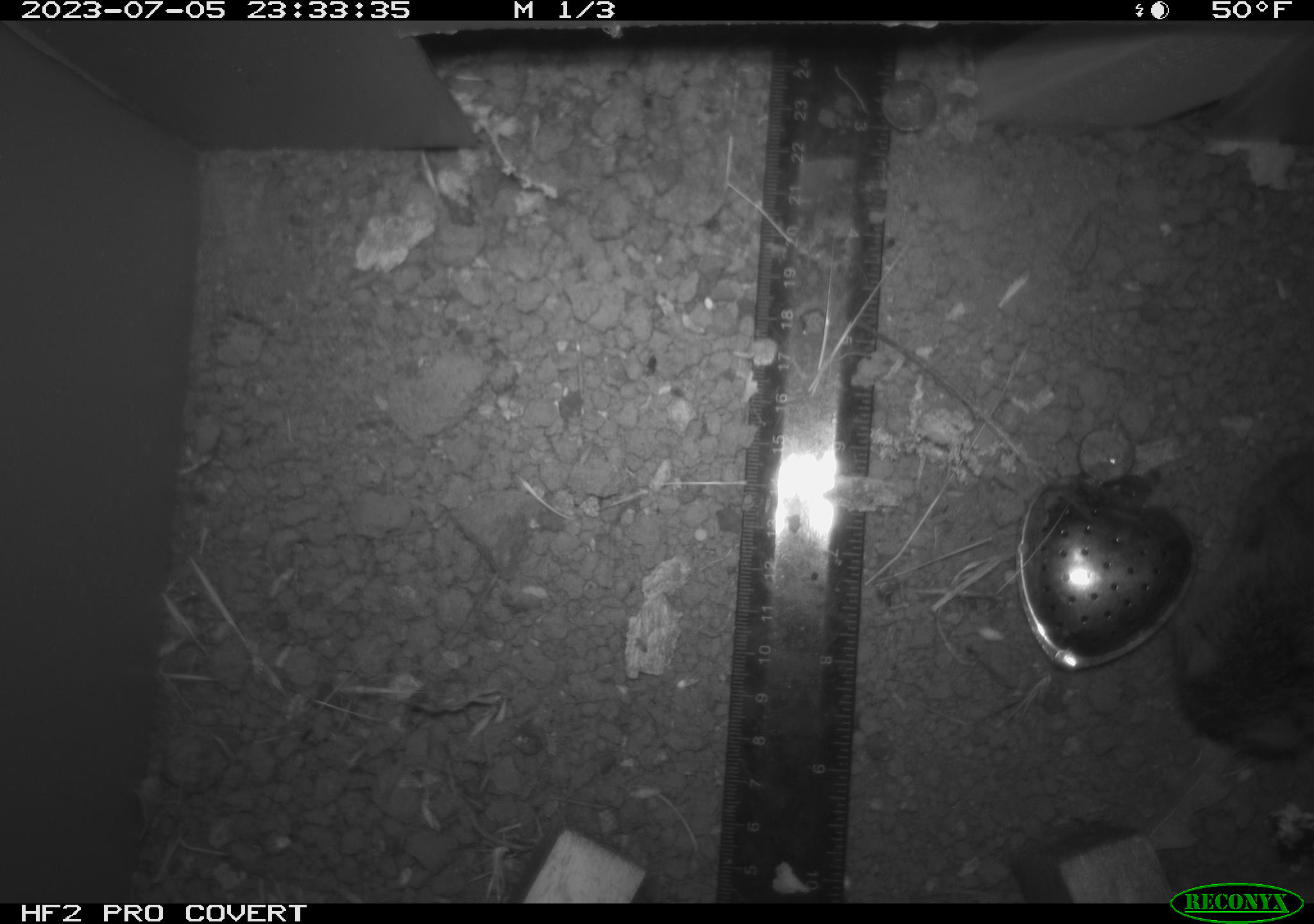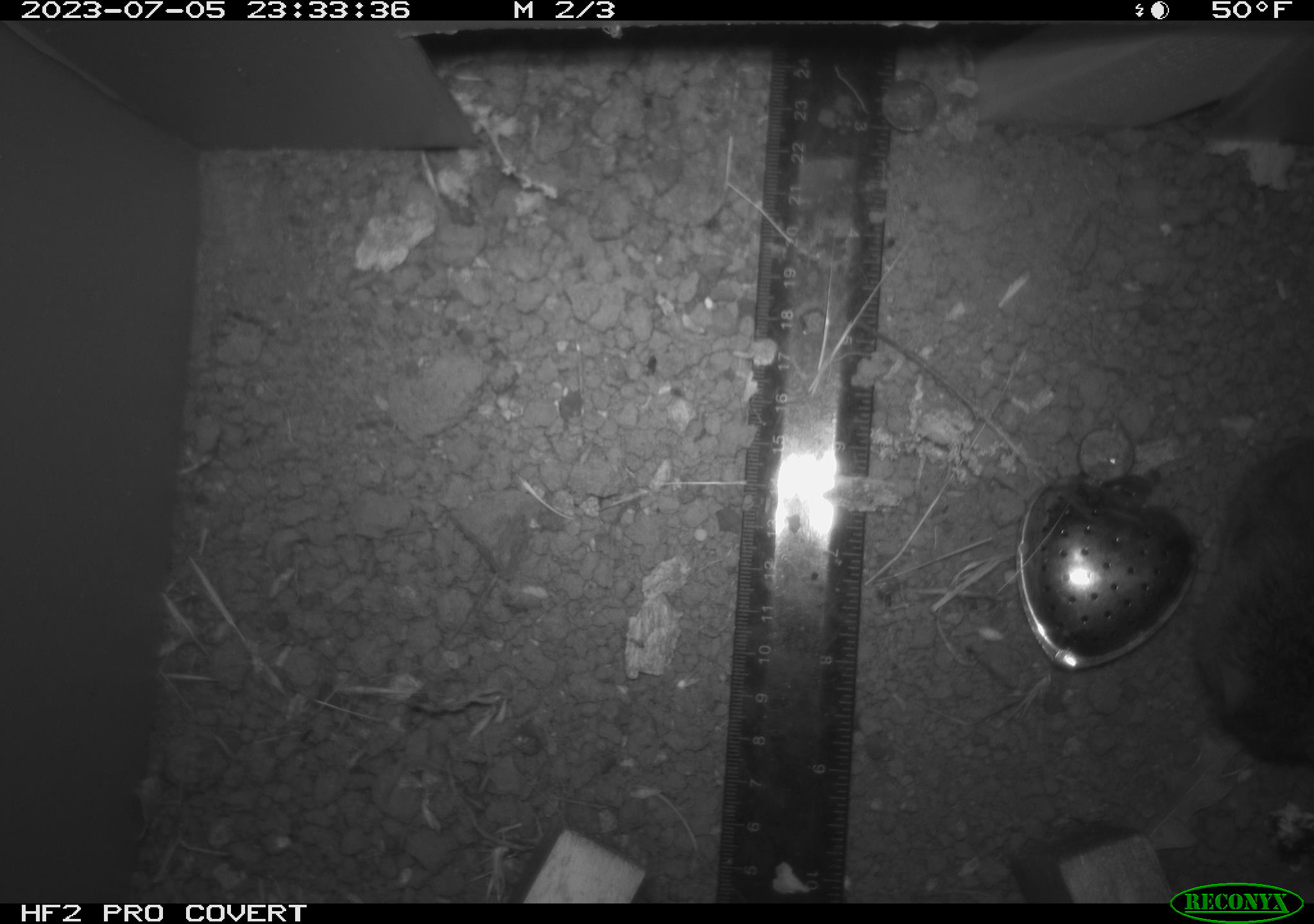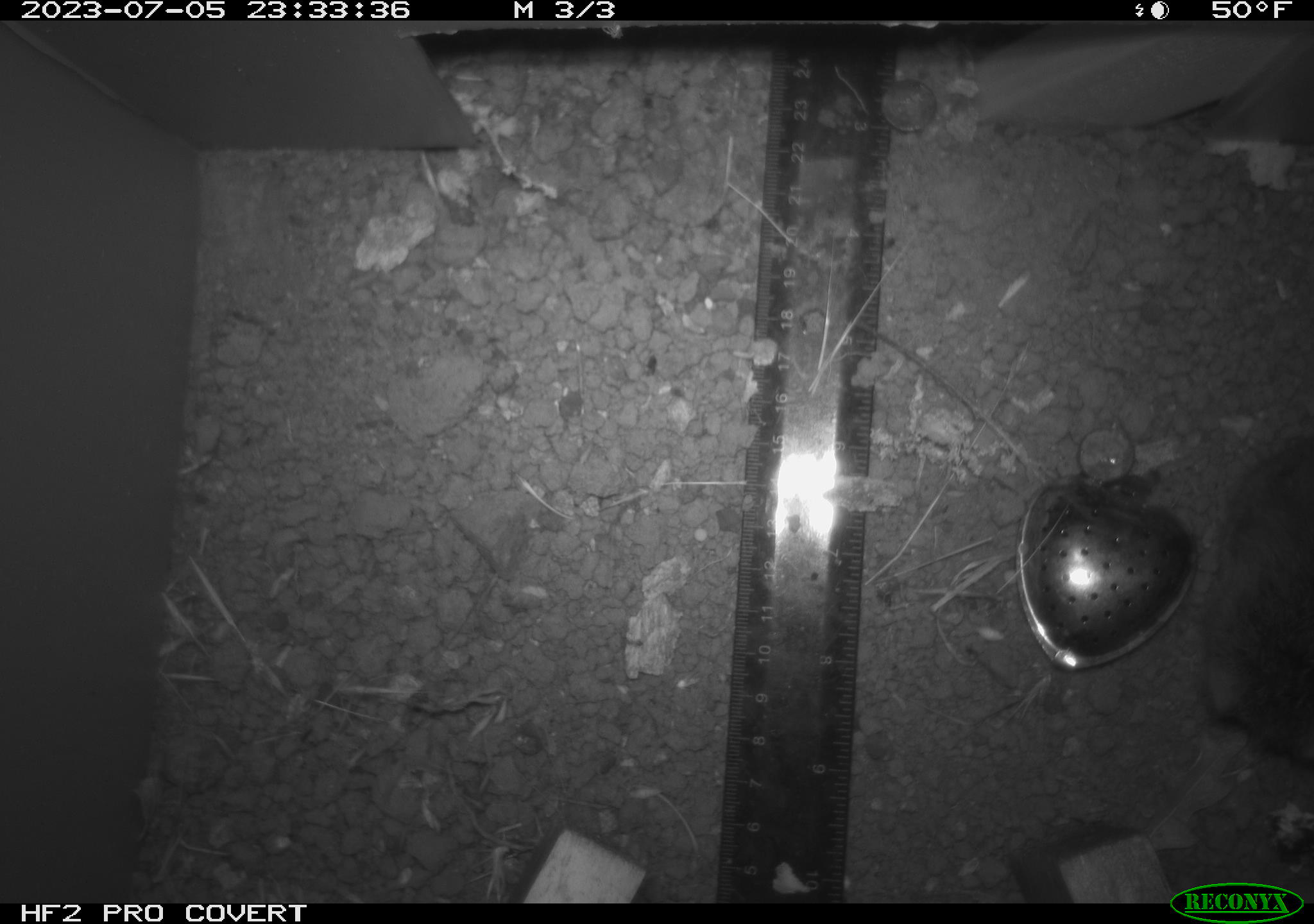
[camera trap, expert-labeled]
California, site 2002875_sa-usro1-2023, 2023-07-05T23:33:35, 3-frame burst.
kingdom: Animalia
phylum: Chordata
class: Mammalia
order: Rodentia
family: Cricetidae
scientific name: Arvicolinae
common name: voles, lemmings, and muskrats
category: arvicolinae subfamily